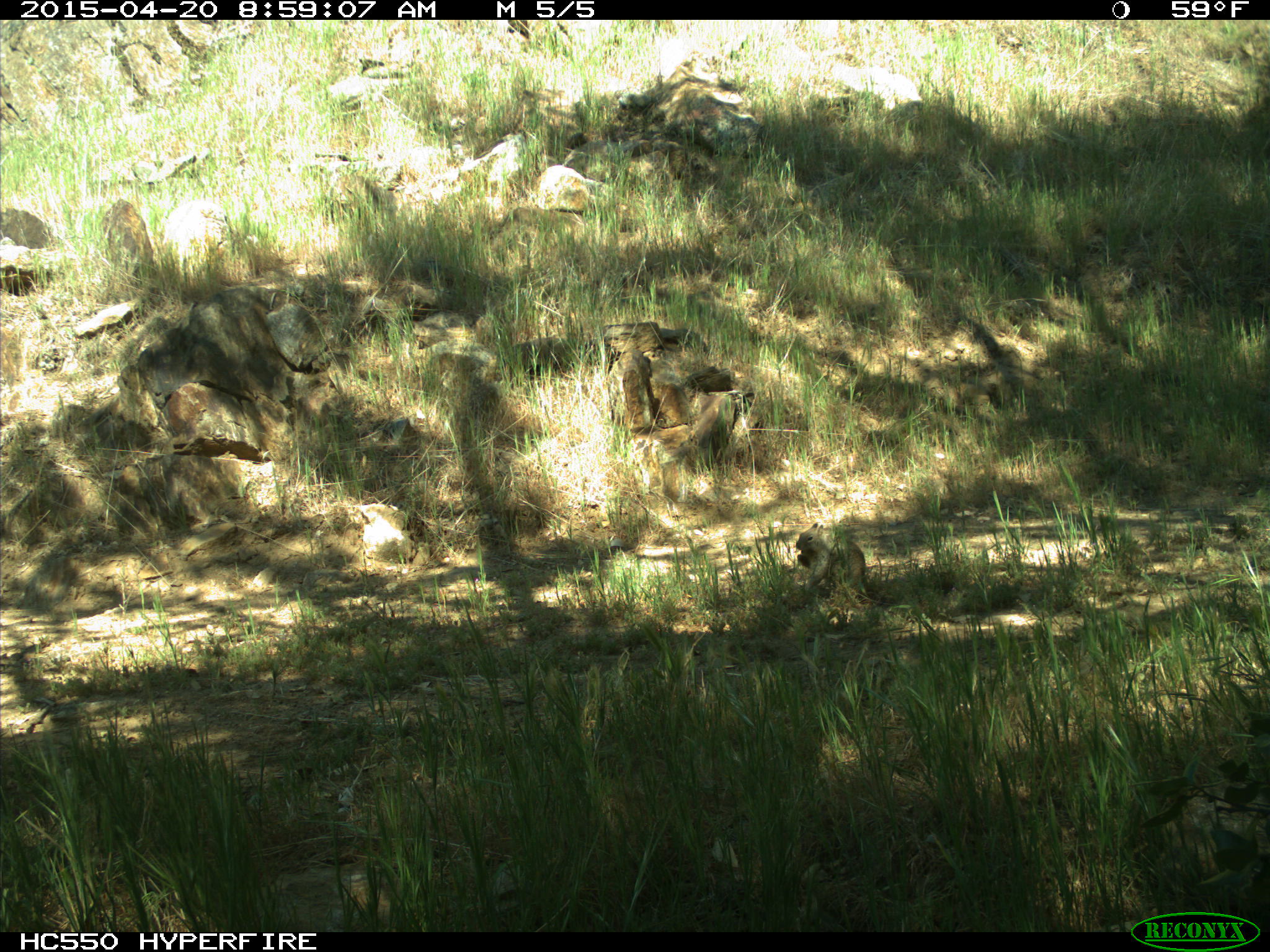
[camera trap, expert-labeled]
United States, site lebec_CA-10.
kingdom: Animalia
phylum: Chordata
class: Mammalia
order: Rodentia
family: Sciuridae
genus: Otospermophilus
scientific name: Otospermophilus beecheyi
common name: california ground squirrel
Otospermophilus beecheyi (california ground squirrel).